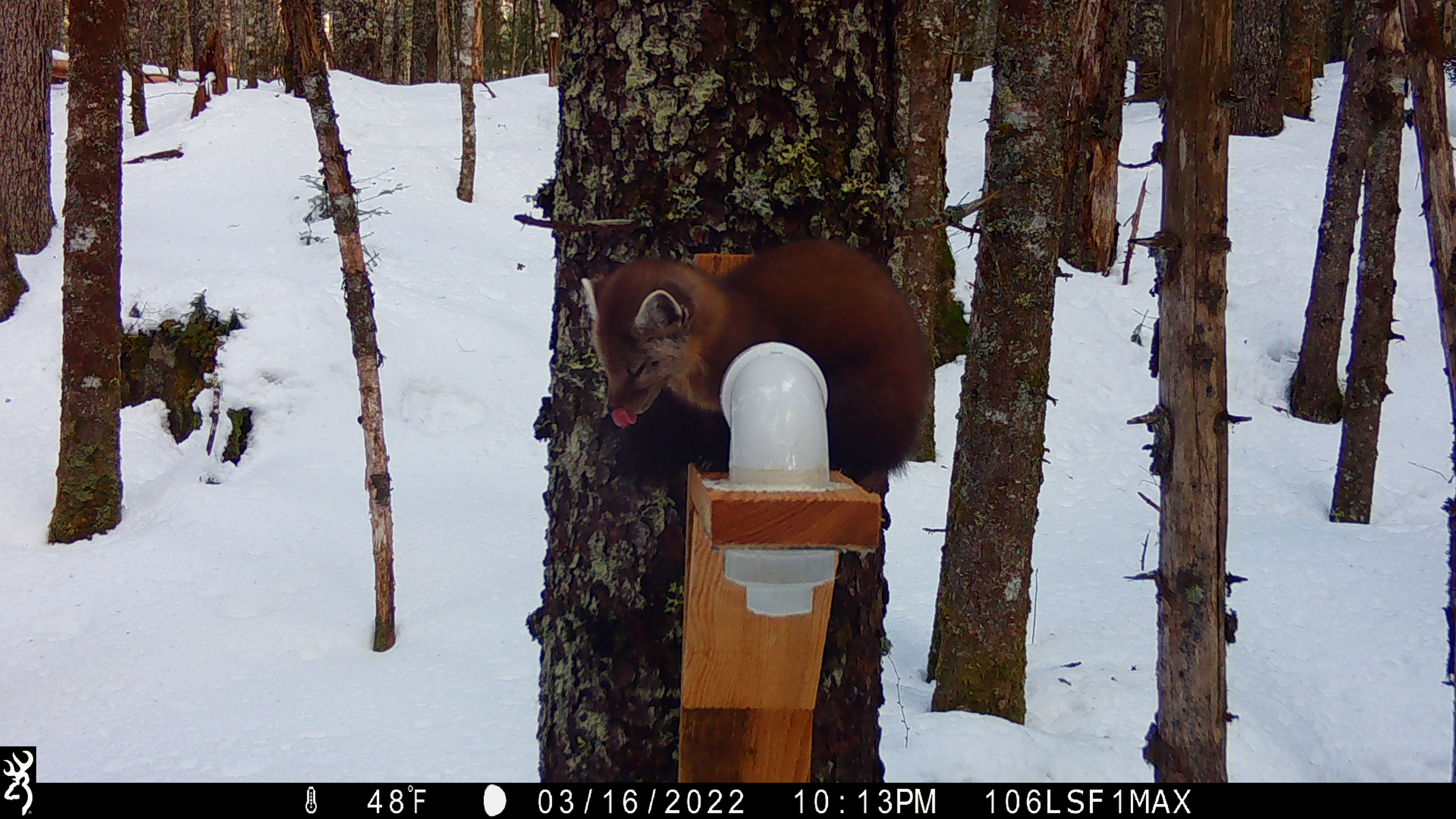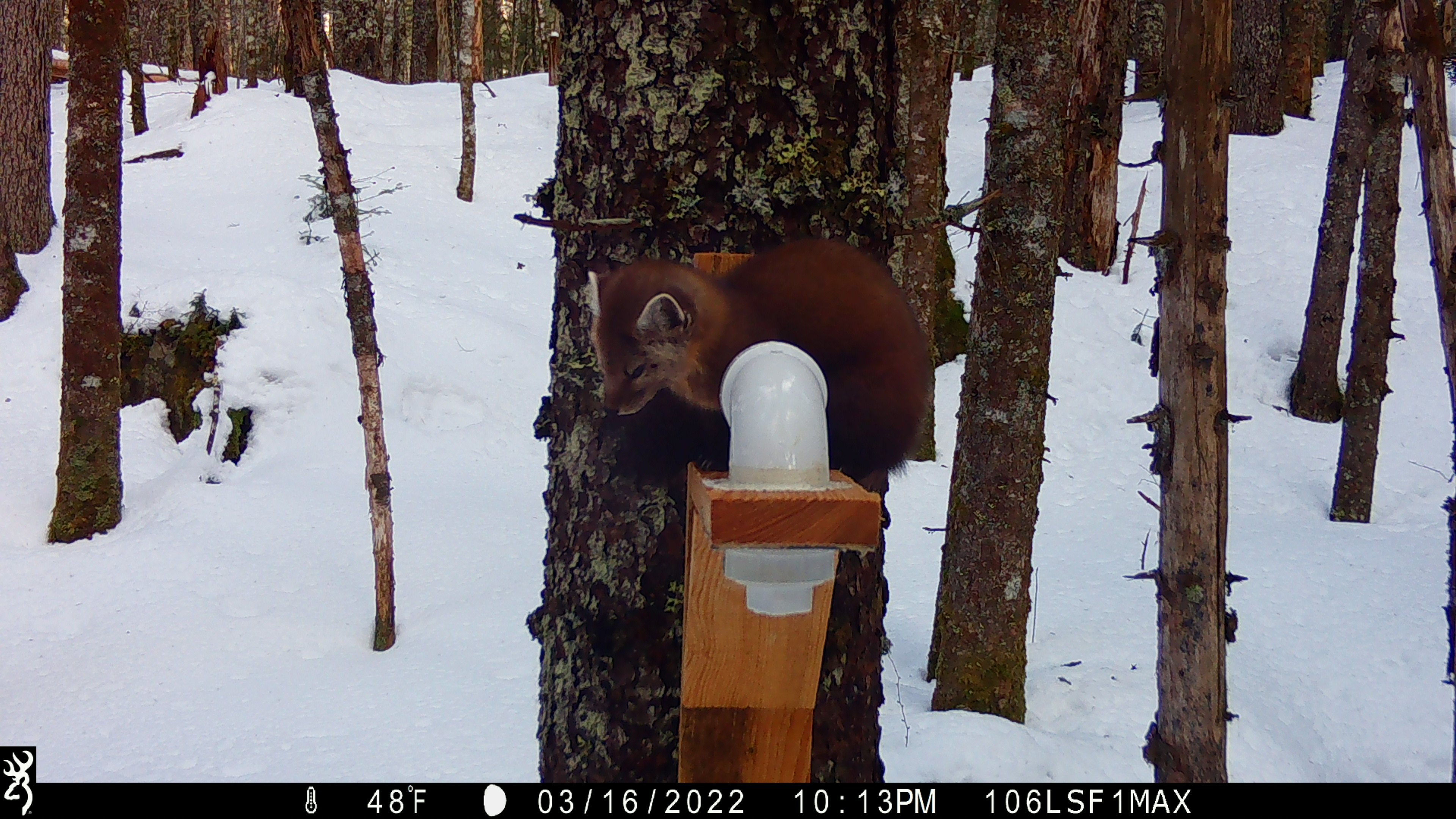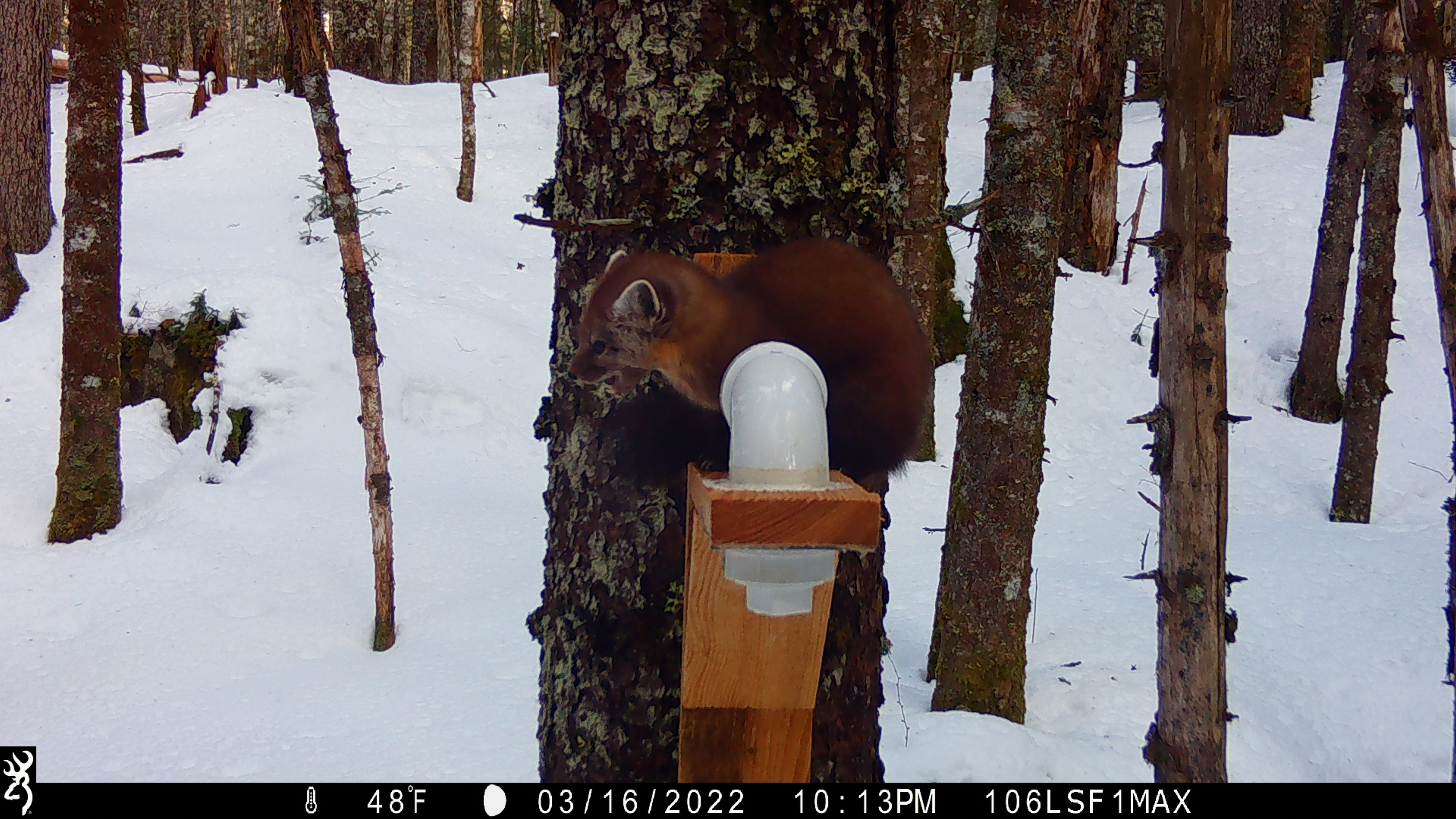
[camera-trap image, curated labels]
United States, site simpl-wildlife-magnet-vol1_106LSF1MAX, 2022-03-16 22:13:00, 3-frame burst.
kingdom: Animalia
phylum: Chordata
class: Mammalia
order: Carnivora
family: Mustelidae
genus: Martes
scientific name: Martes americana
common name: american marten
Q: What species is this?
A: American marten (Martes americana).